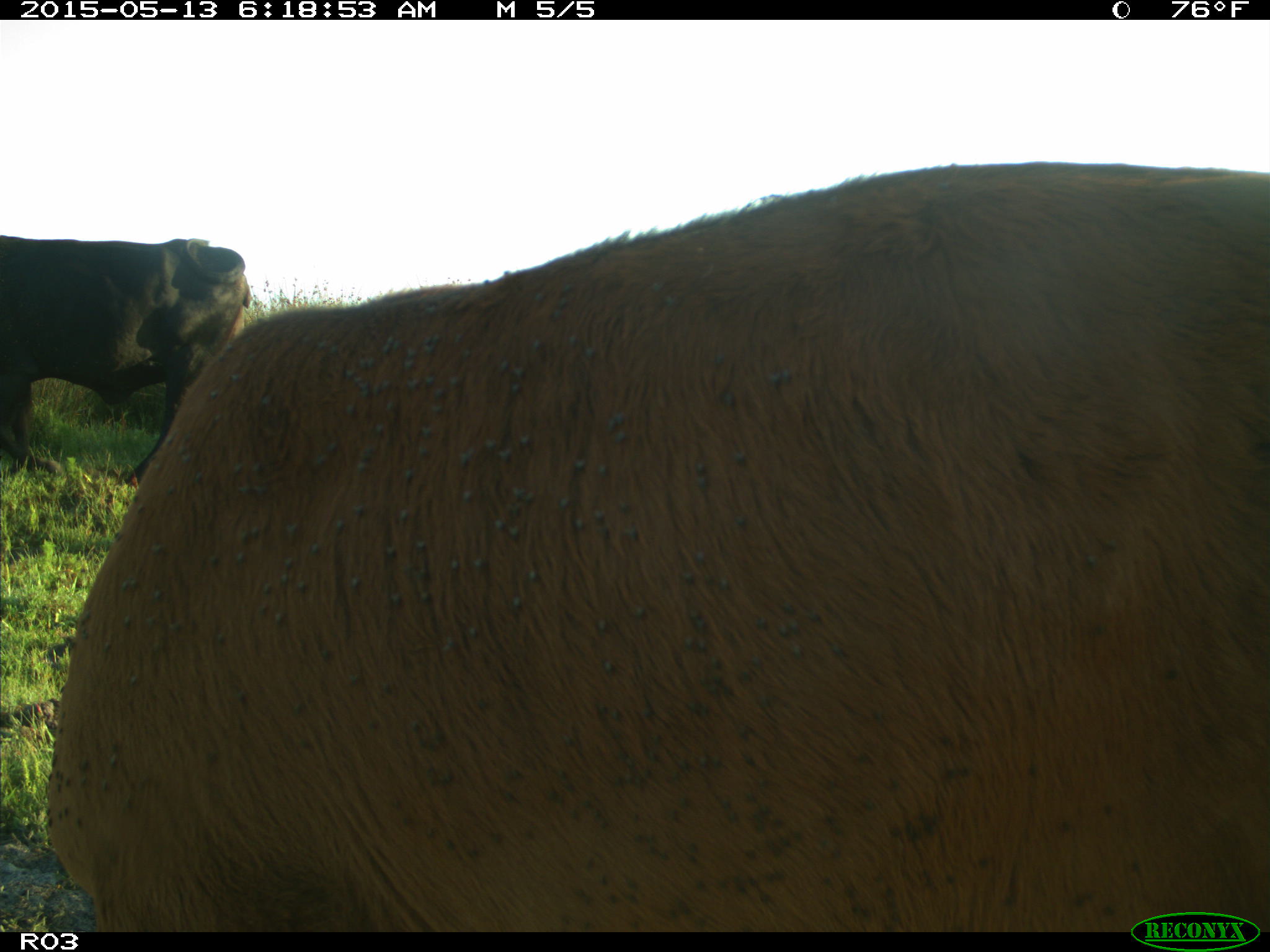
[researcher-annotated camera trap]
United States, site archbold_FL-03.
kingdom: Animalia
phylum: Chordata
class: Mammalia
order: Artiodactyla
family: Bovidae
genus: Bos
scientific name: Bos taurus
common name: domestic cow